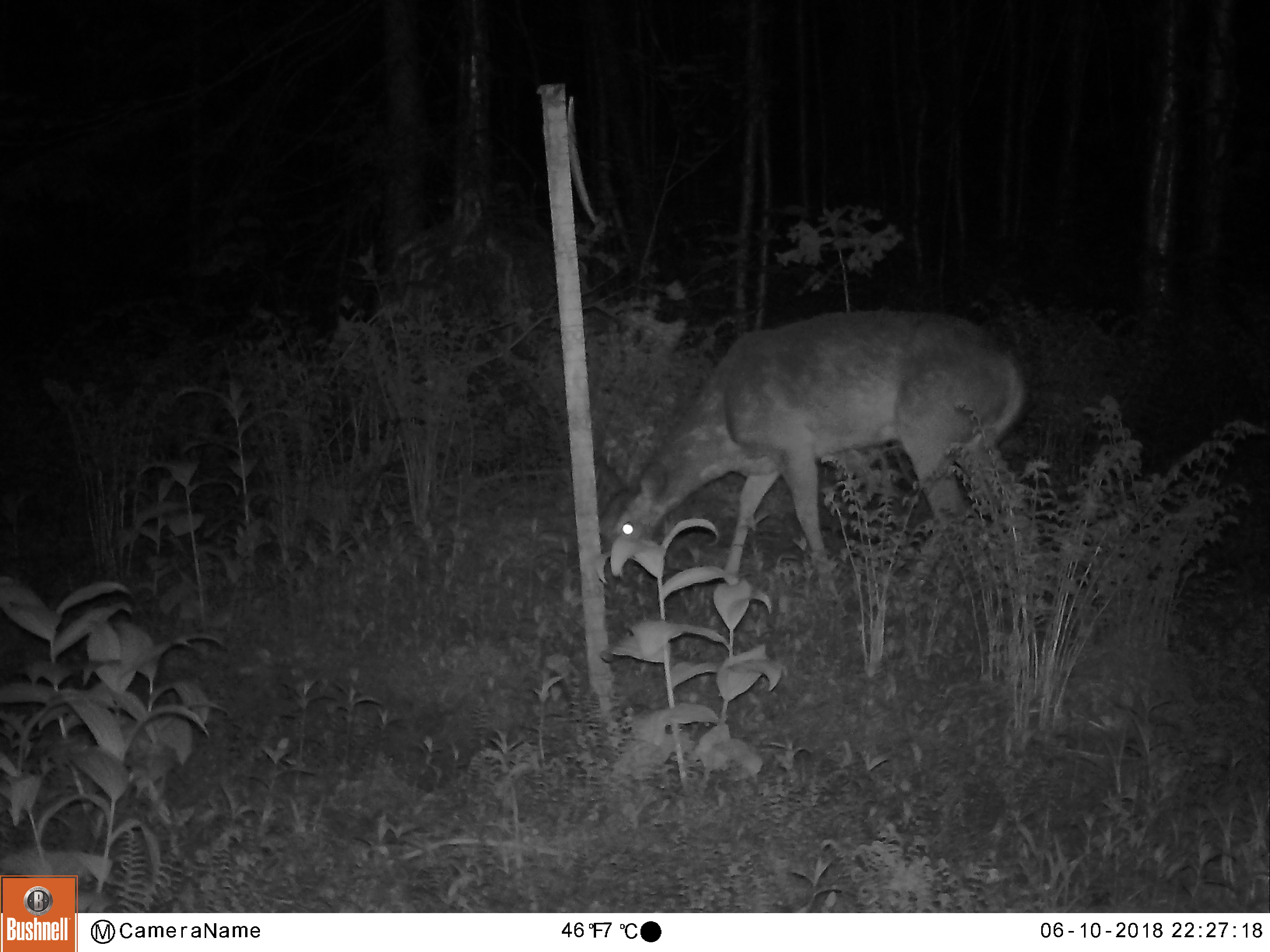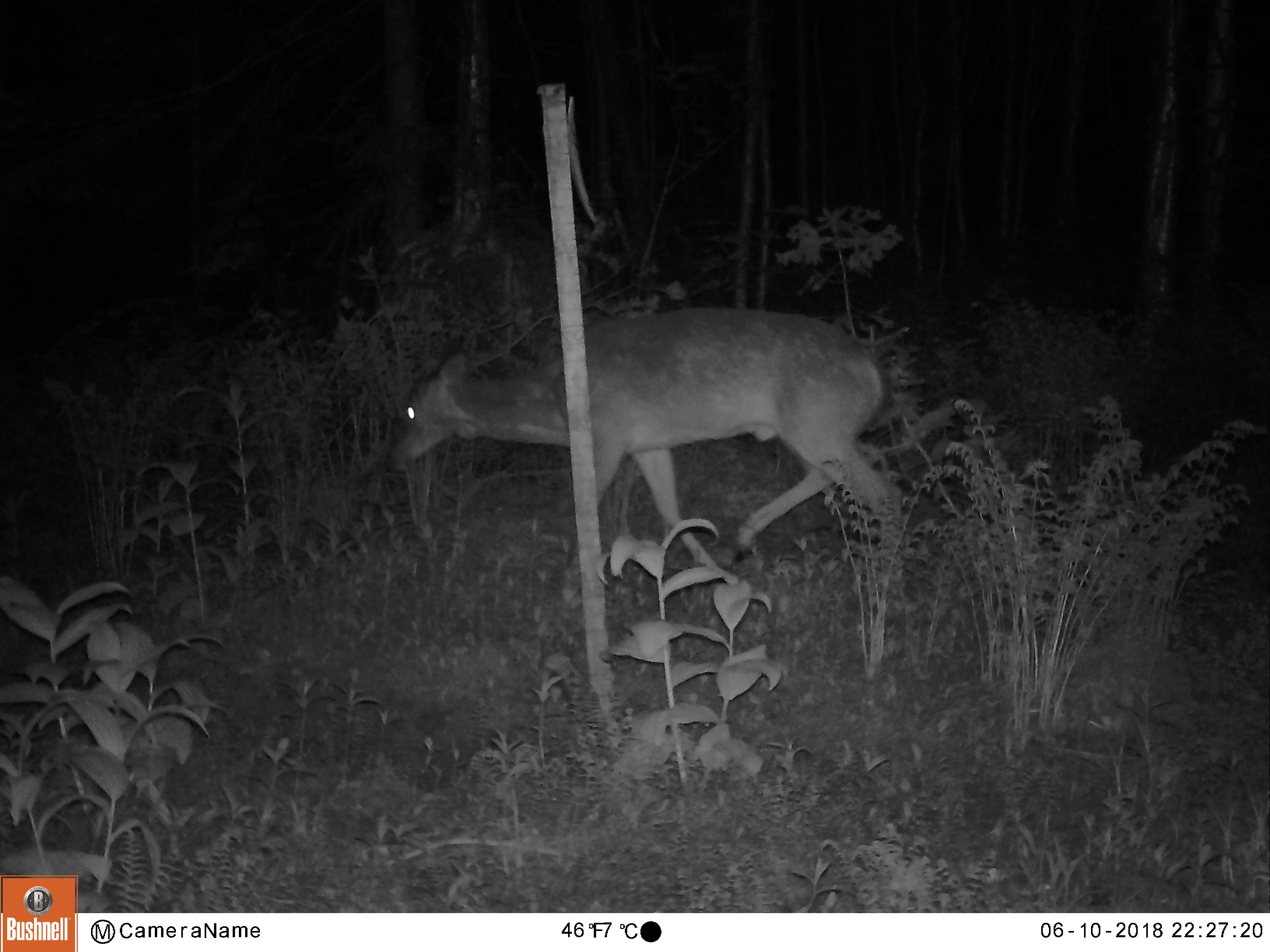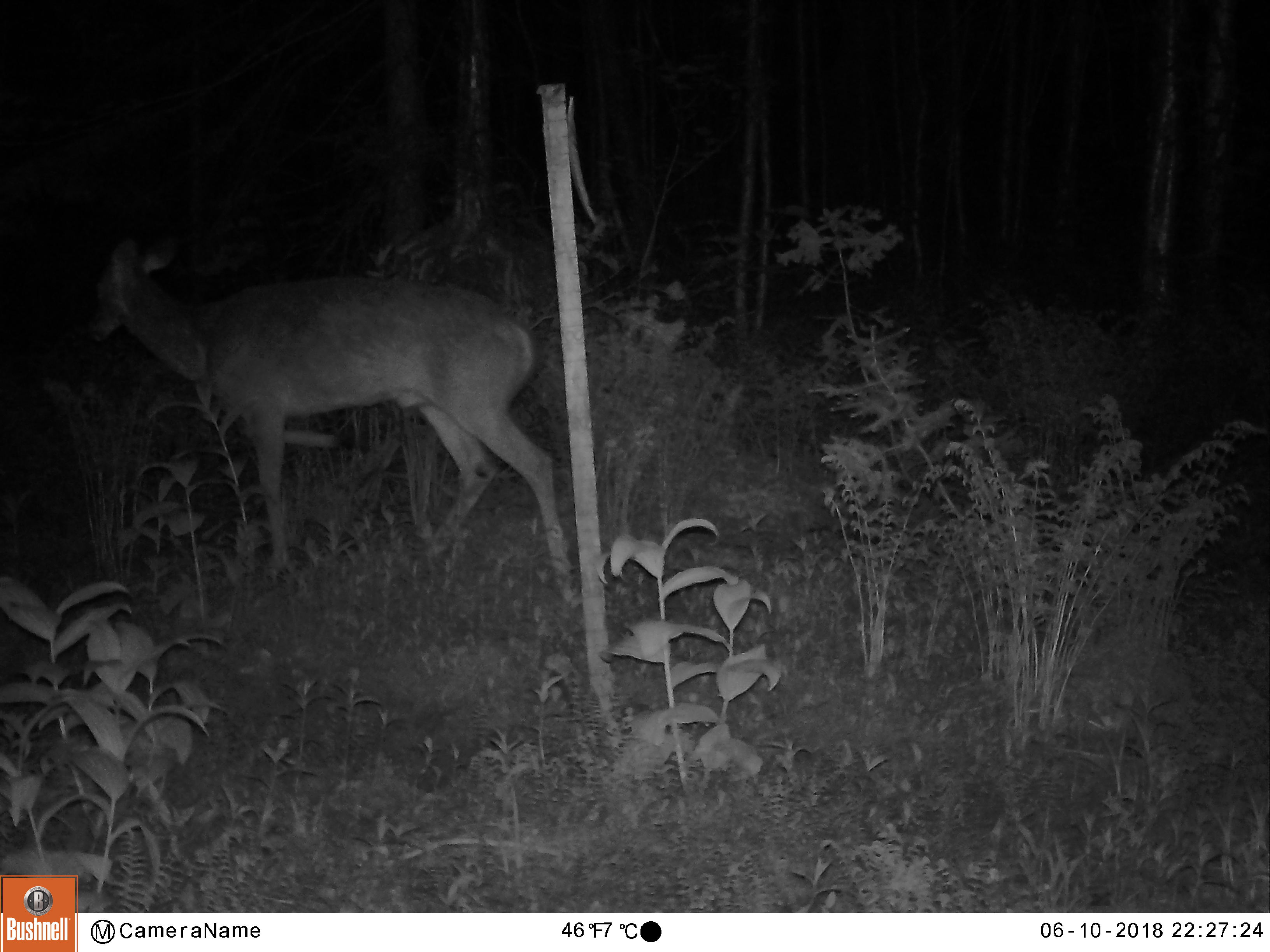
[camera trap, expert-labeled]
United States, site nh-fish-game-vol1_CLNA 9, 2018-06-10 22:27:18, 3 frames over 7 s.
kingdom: Animalia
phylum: Chordata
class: Mammalia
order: Artiodactyla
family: Cervidae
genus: Odocoileus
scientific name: Odocoileus virginianus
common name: white-tailed deer